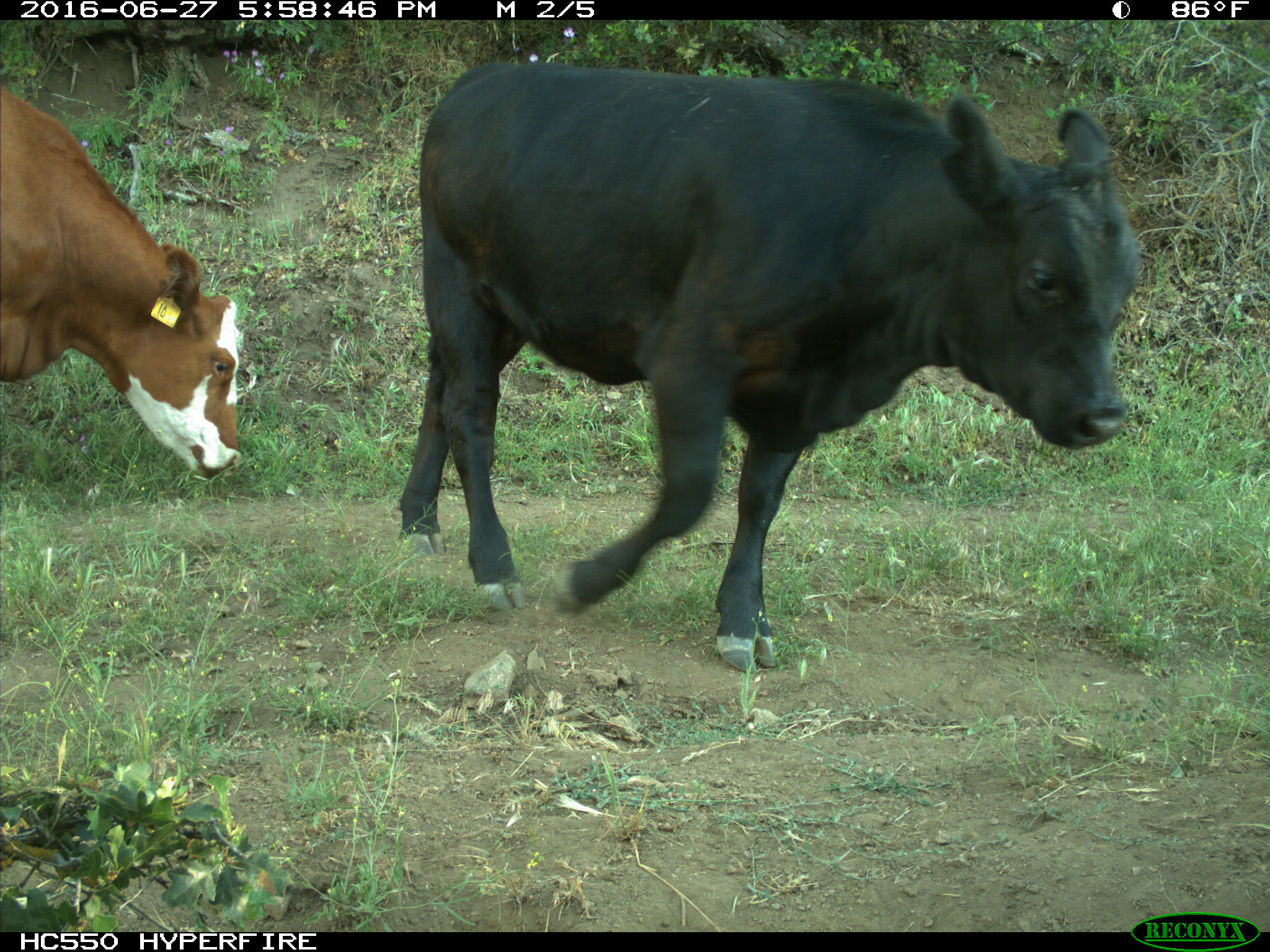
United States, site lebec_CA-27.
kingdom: Animalia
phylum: Chordata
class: Mammalia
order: Artiodactyla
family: Bovidae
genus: Bos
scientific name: Bos taurus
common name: domestic cow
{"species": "Bos taurus (domestic cow)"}